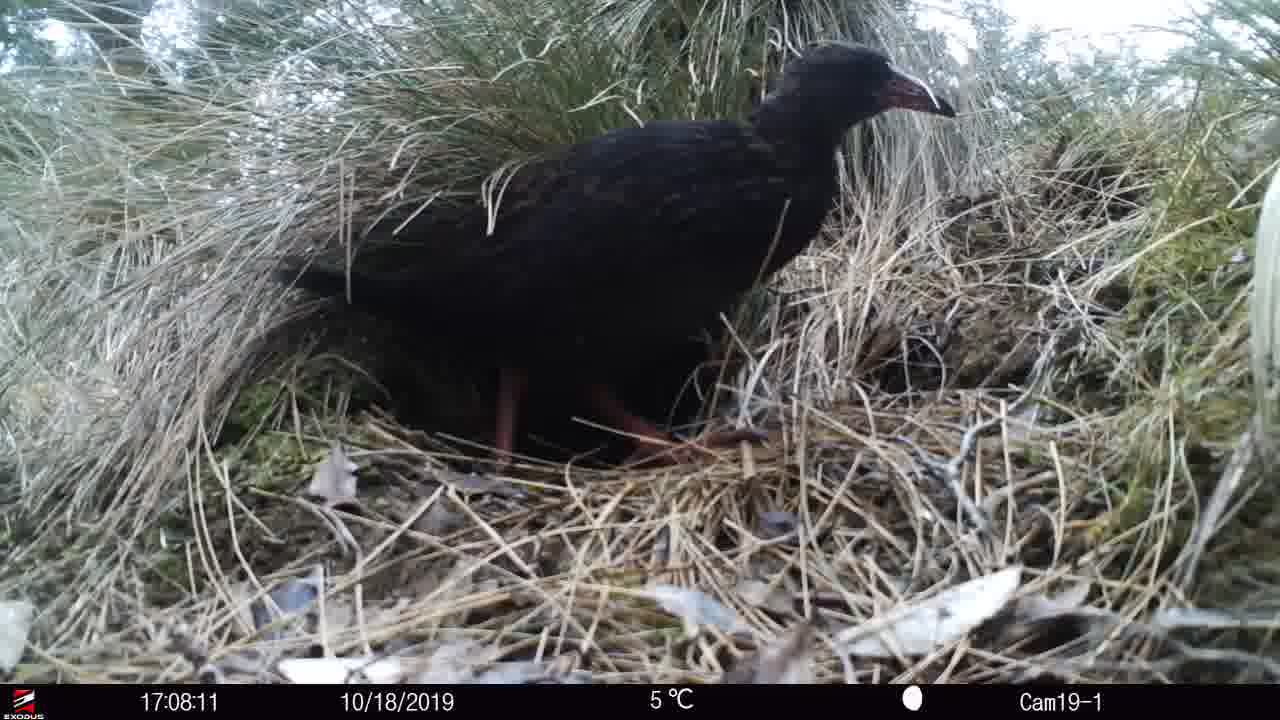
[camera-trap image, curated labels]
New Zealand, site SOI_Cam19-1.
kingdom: Animalia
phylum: Chordata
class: Aves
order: Gruiformes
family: Rallidae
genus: Gallirallus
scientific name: Gallirallus australis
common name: weka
Weka (Gallirallus australis).